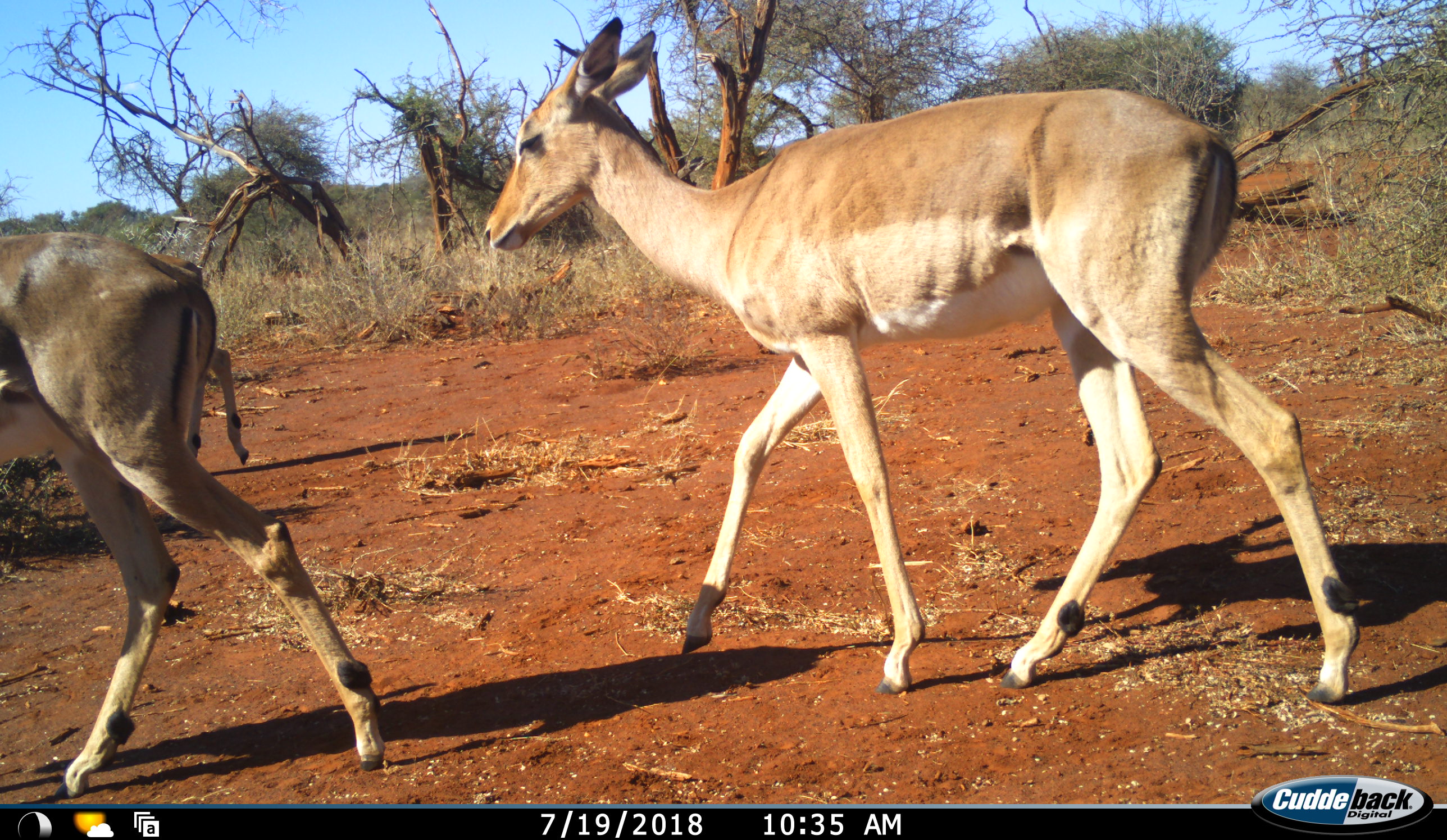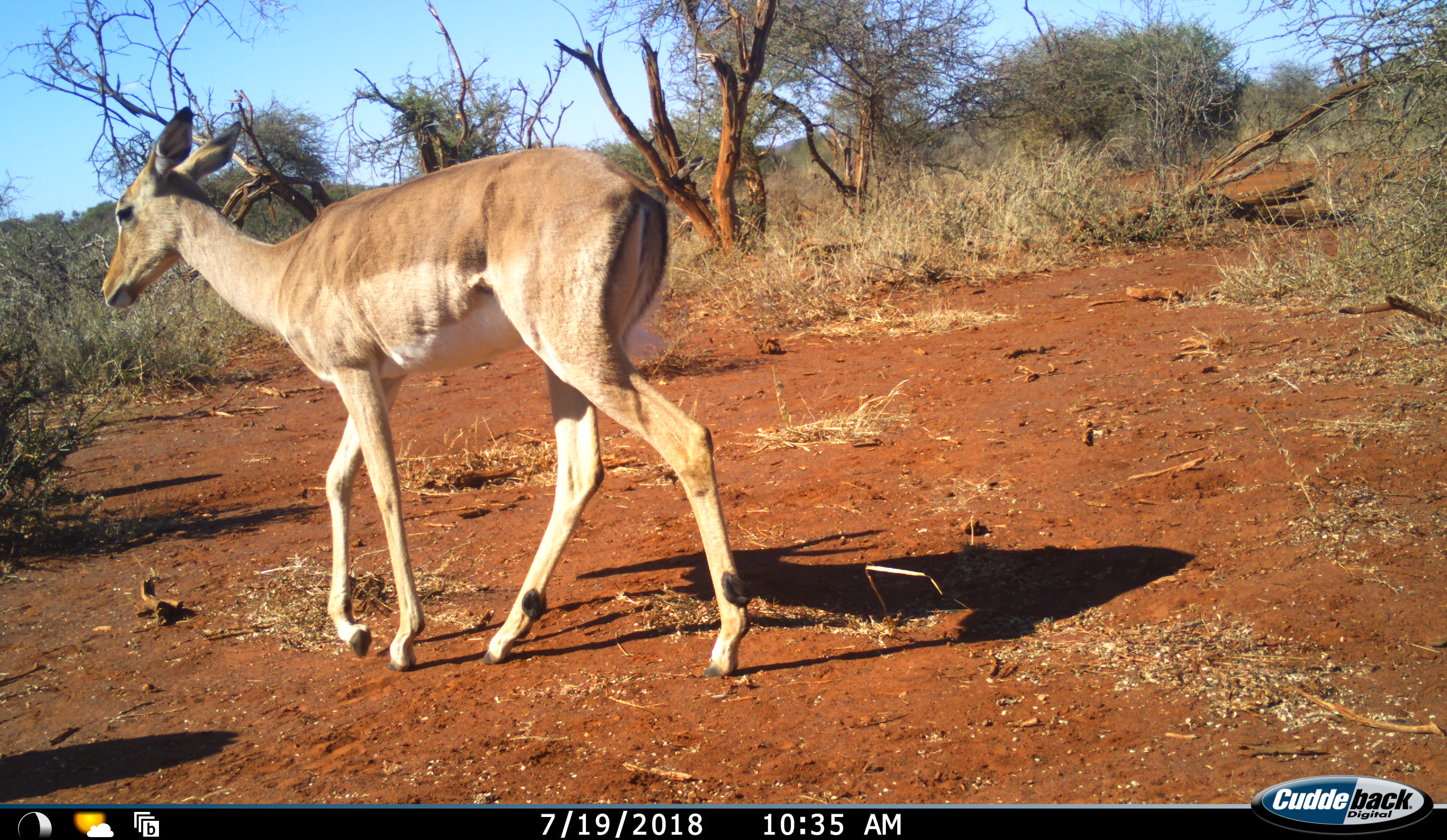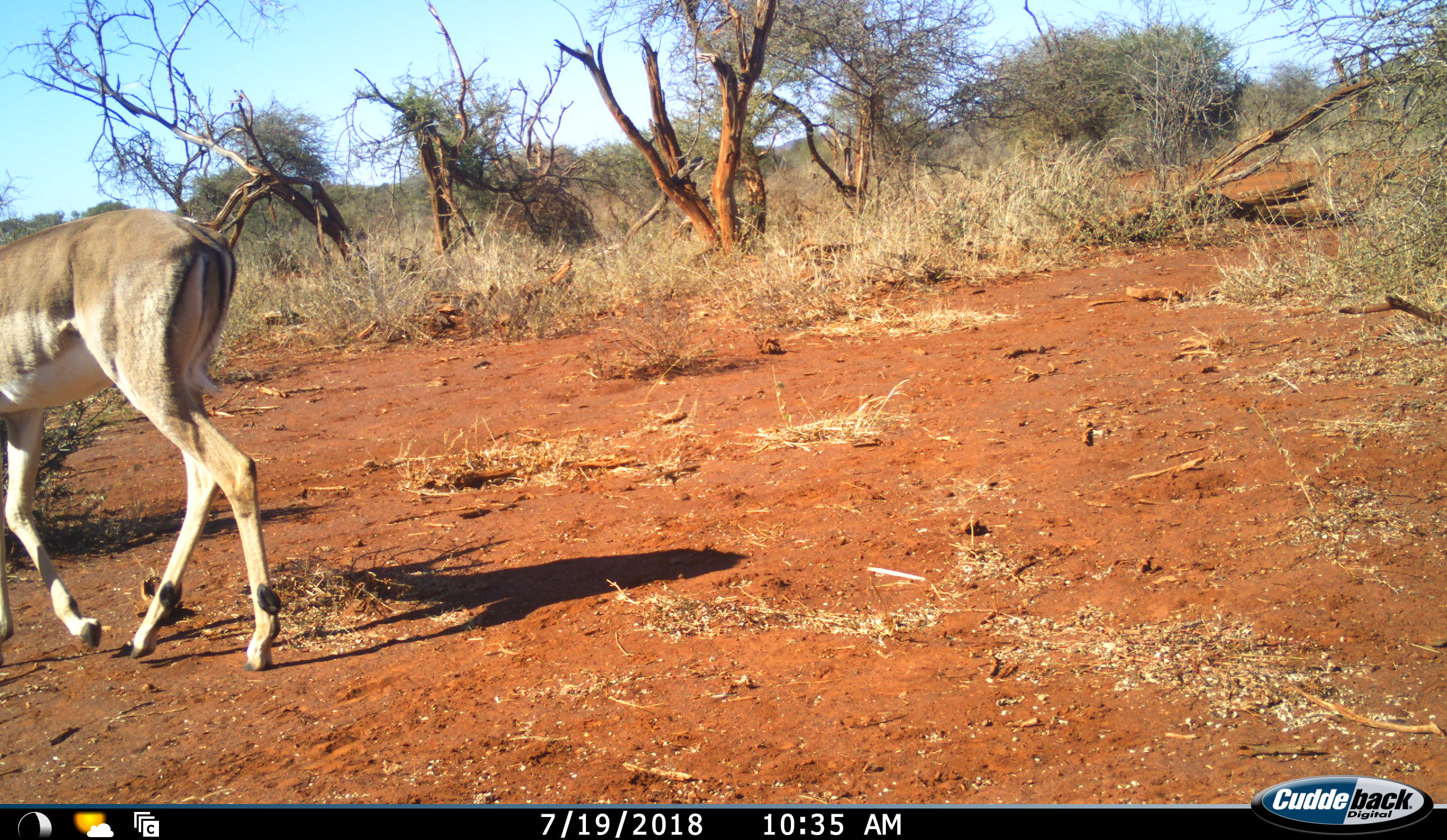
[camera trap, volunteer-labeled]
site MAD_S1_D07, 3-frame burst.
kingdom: Animalia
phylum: Chordata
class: Mammalia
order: Artiodactyla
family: Bovidae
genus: Aepyceros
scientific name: Aepyceros melampus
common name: impala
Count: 3.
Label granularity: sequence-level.